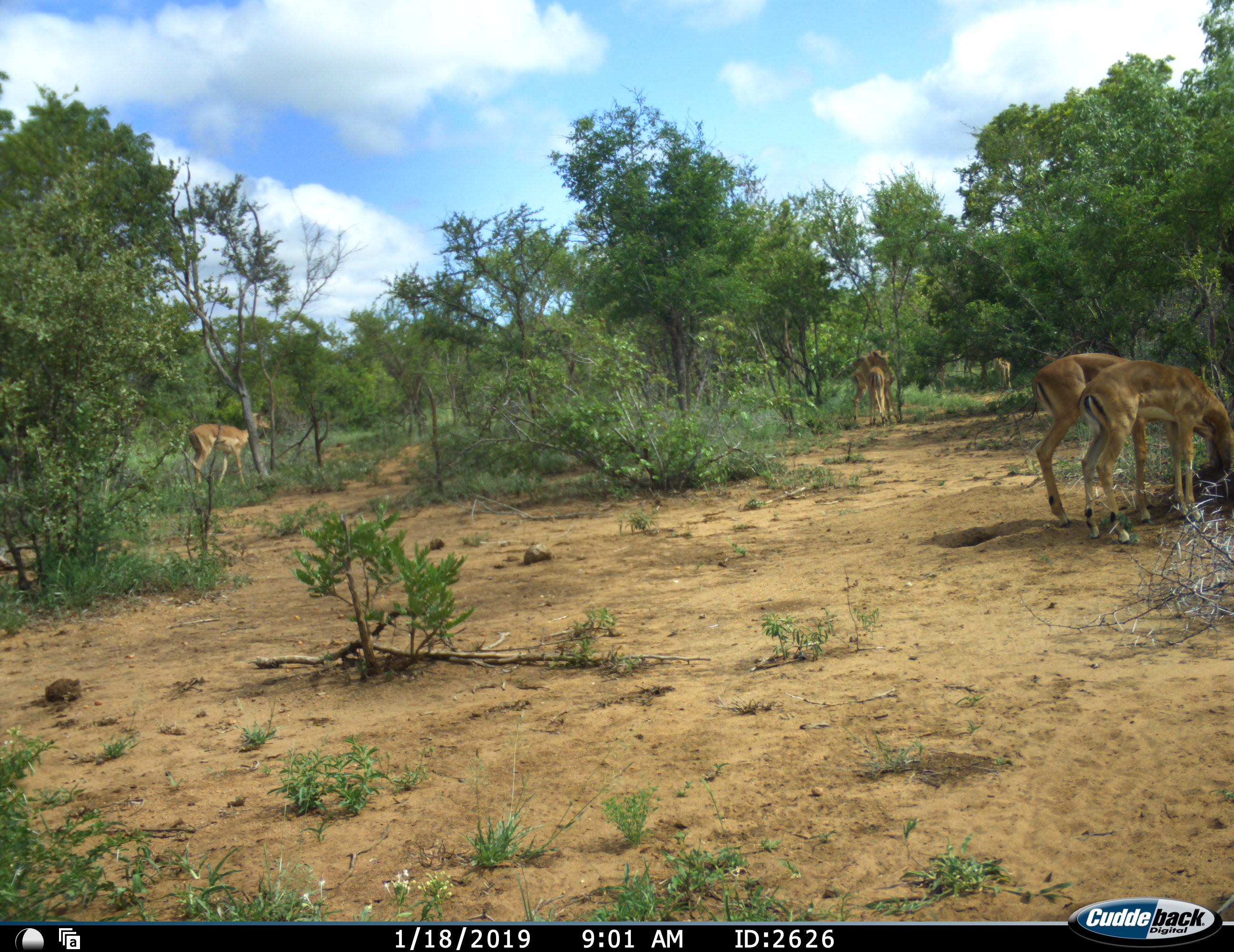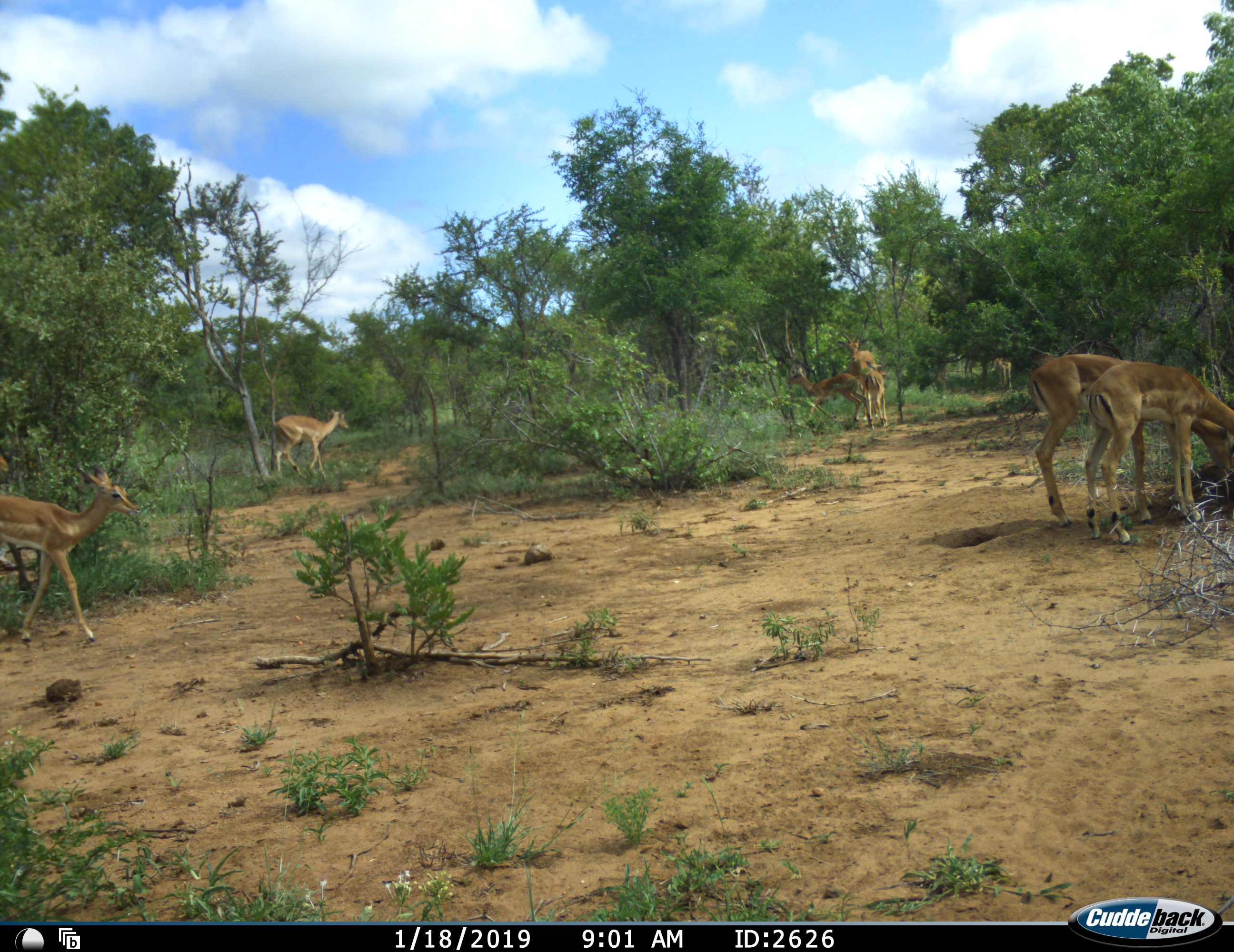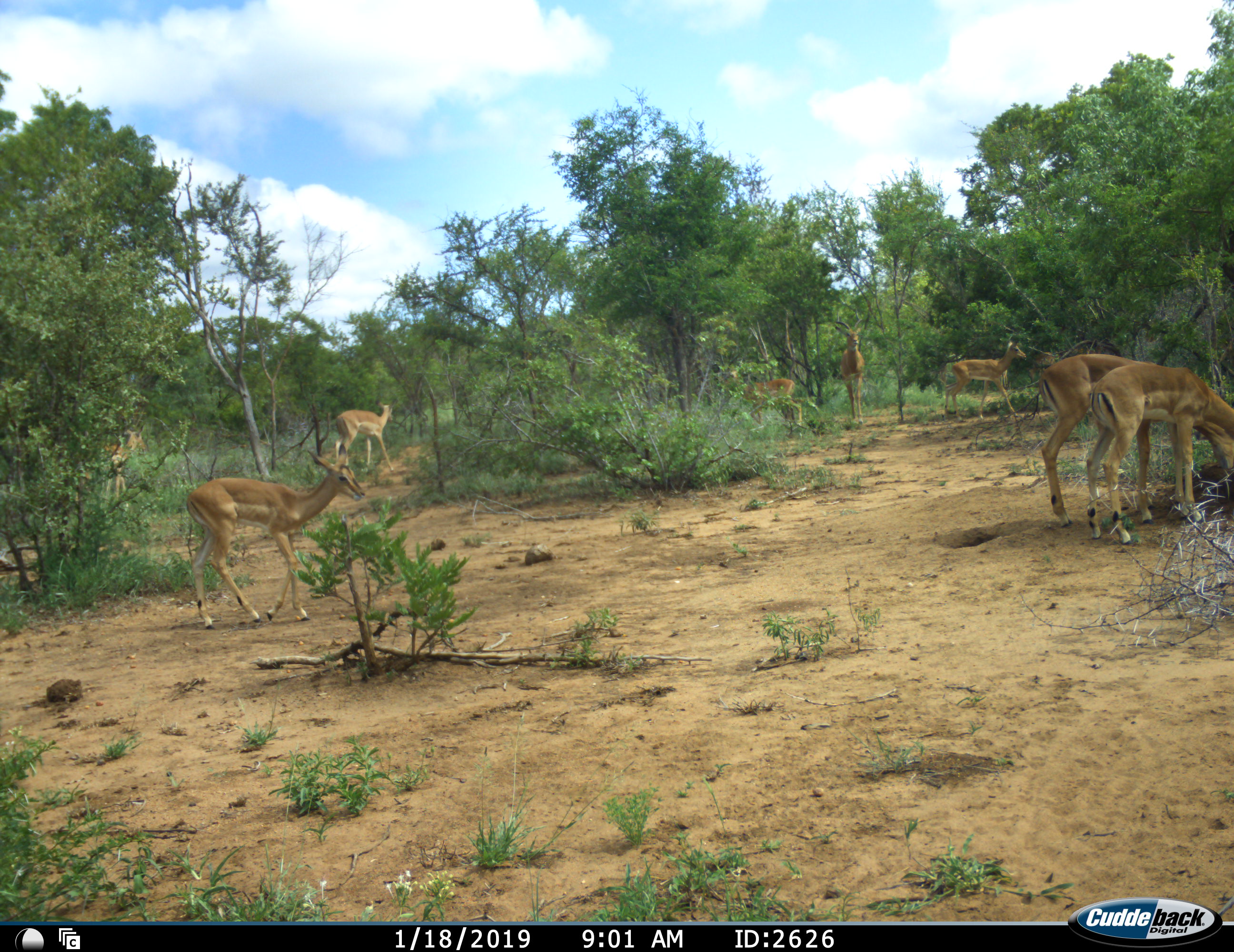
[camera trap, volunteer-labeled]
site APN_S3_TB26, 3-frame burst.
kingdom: Animalia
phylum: Chordata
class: Mammalia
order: Artiodactyla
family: Bovidae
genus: Aepyceros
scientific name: Aepyceros melampus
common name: impala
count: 8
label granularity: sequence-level